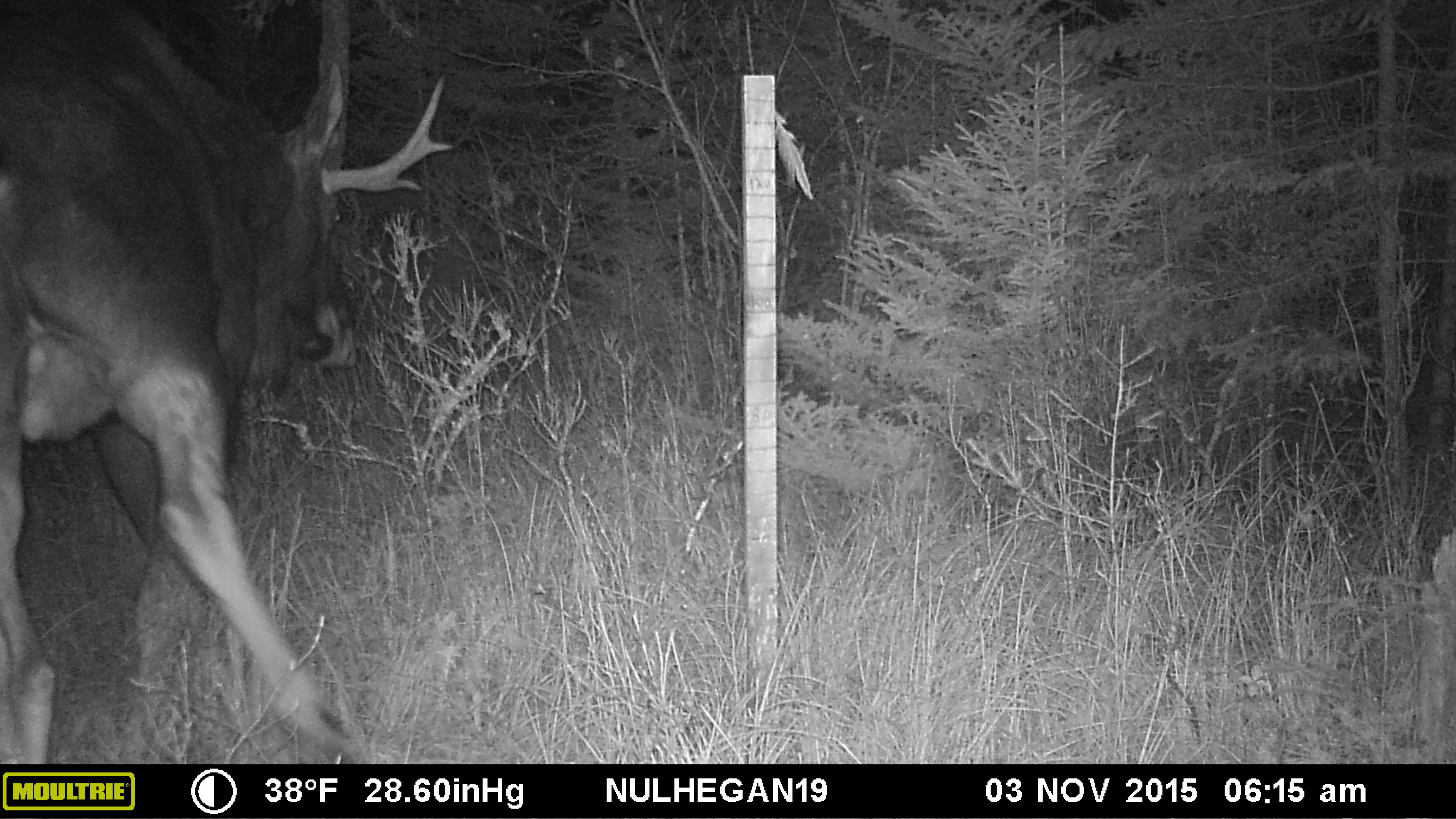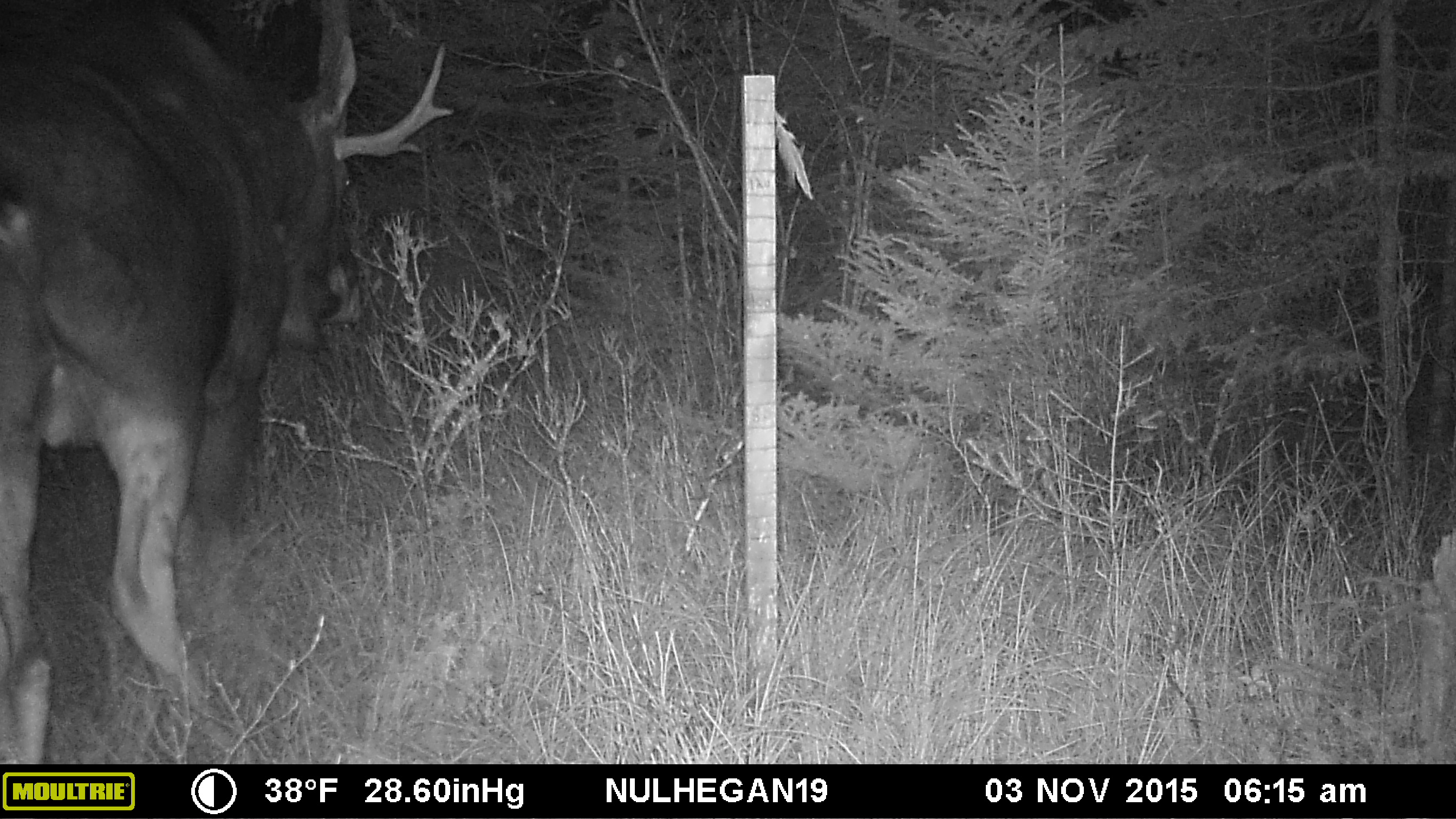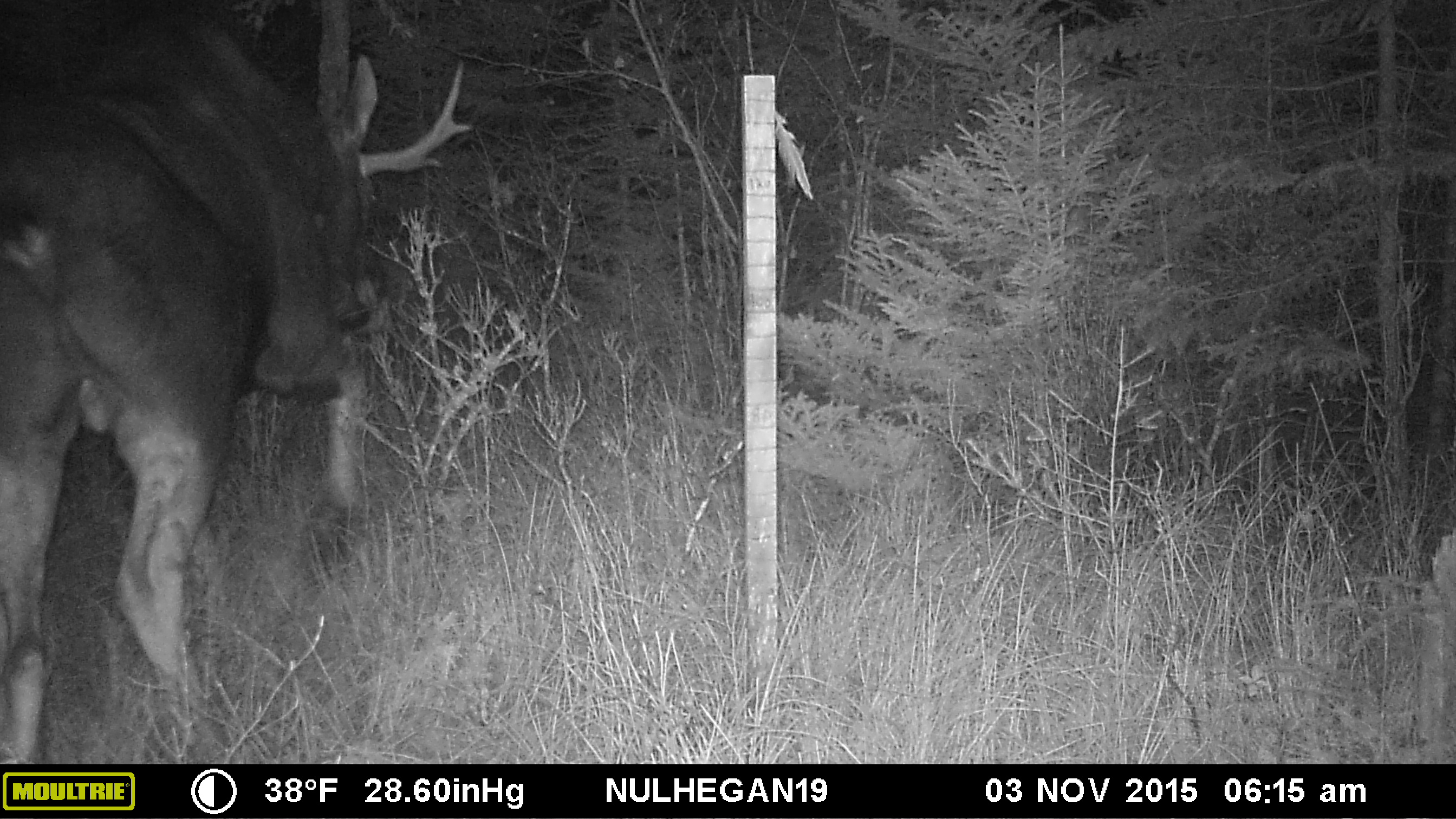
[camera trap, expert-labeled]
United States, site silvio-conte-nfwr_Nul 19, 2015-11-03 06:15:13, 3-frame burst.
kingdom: Animalia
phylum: Chordata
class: Mammalia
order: Artiodactyla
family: Cervidae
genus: Alces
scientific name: Alces alces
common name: moose